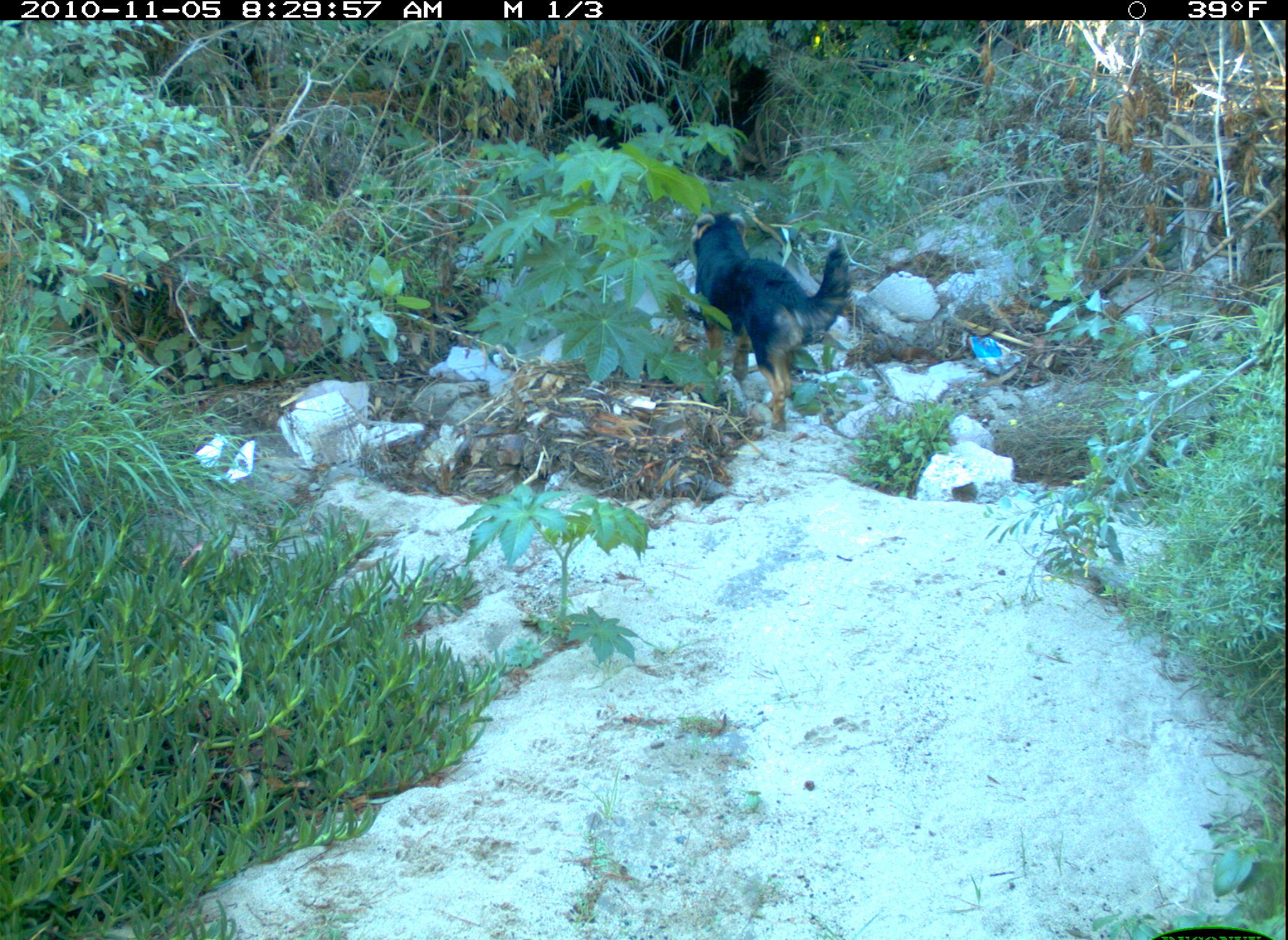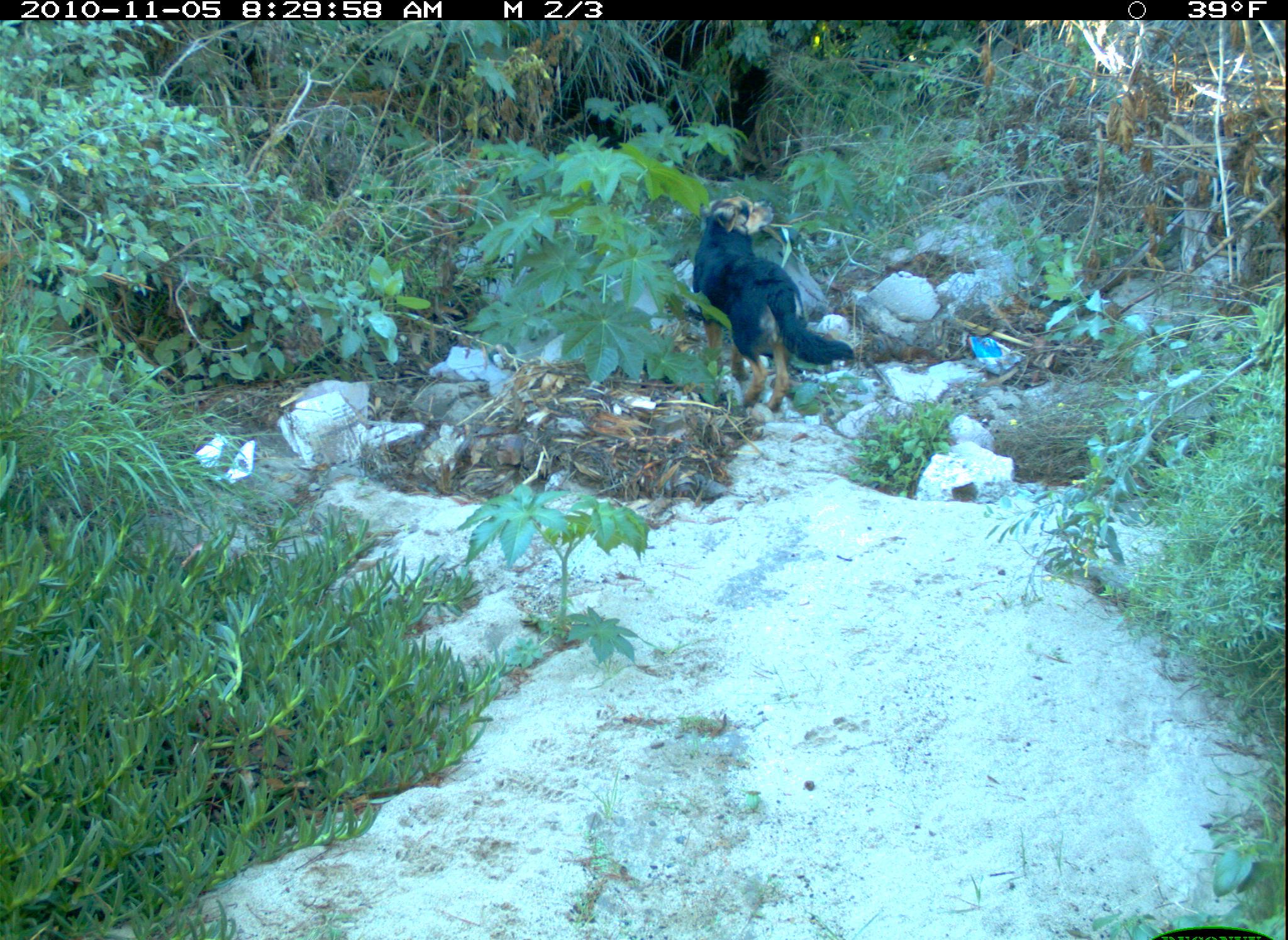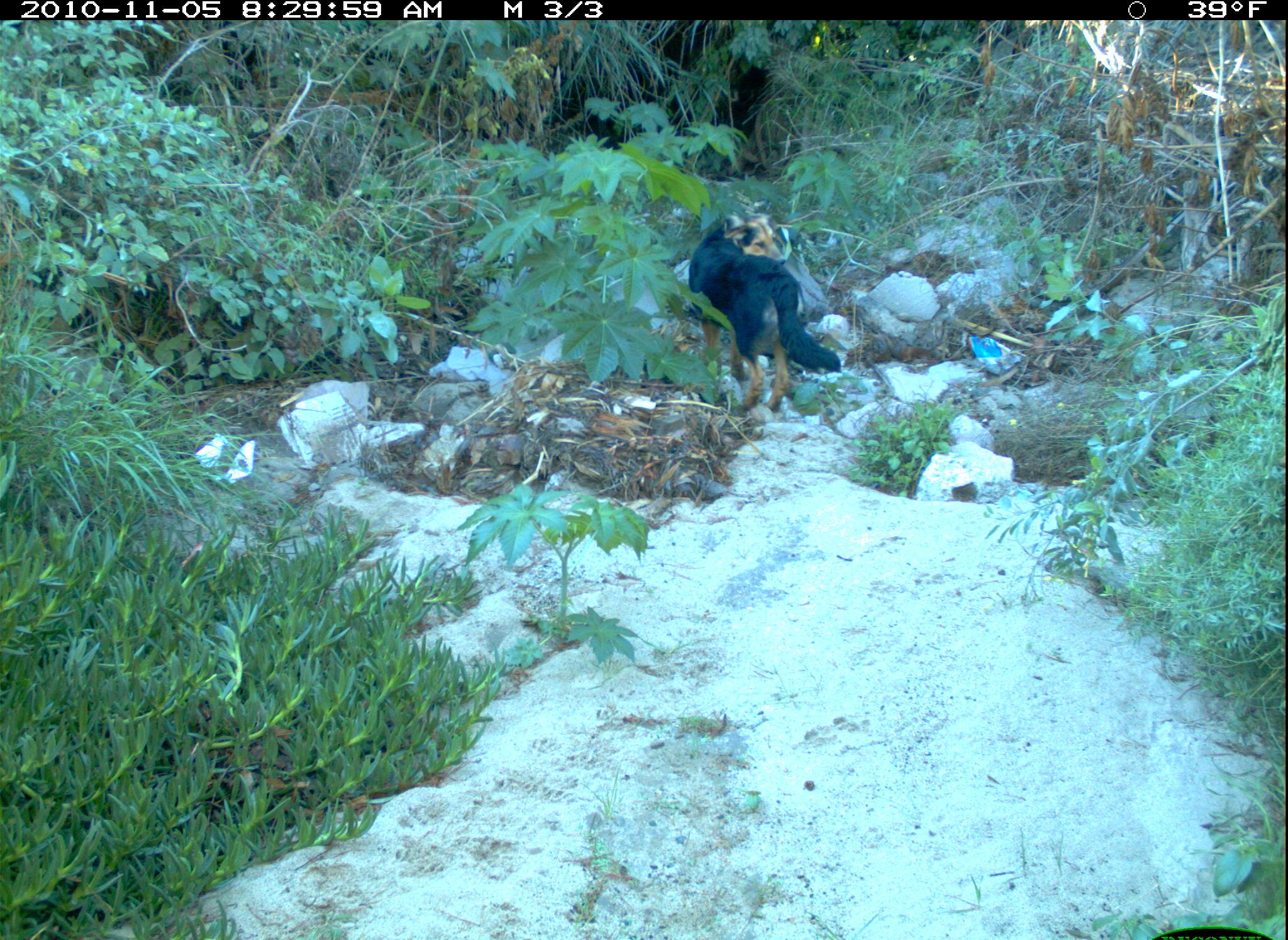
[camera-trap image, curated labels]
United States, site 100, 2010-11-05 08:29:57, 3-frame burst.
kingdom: Animalia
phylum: Chordata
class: Mammalia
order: Carnivora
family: Canidae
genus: Canis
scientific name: Canis familiaris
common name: domestic dog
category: dog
Dog (domestic dog) (Canis familiaris).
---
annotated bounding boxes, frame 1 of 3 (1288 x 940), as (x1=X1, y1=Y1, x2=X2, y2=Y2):
dog: (x1=675, y1=211, x2=853, y2=441)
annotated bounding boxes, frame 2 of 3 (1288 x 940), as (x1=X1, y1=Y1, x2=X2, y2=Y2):
dog: (x1=679, y1=184, x2=858, y2=428)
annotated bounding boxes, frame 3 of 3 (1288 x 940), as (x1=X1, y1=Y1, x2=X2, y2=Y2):
dog: (x1=678, y1=203, x2=845, y2=424)